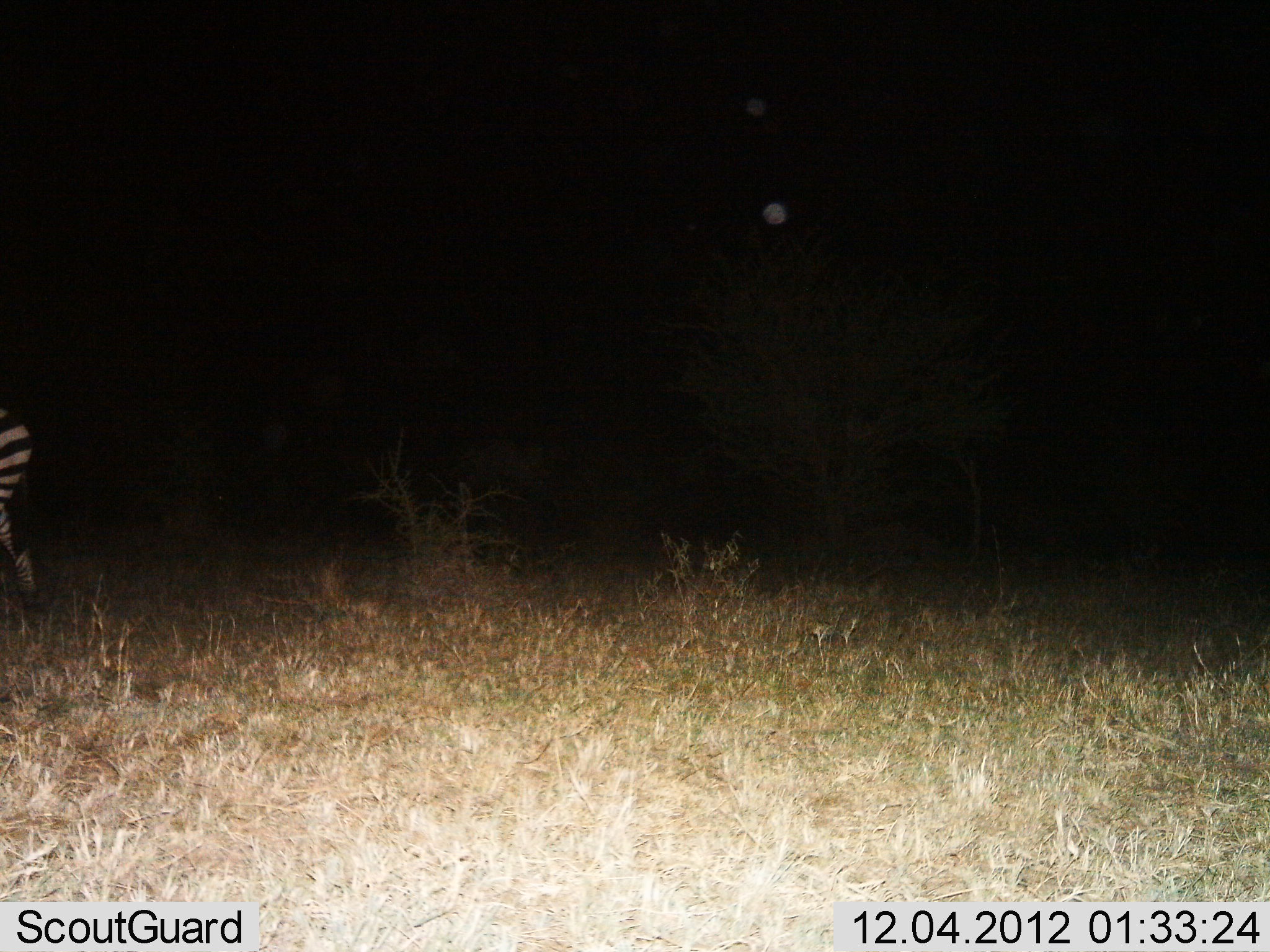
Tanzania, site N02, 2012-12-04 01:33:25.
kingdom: Animalia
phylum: Chordata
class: Mammalia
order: Perissodactyla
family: Equidae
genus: Equus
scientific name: Equus quagga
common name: plains zebra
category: zebra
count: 1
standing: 43%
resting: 0%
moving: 57%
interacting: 0%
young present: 0%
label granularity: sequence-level